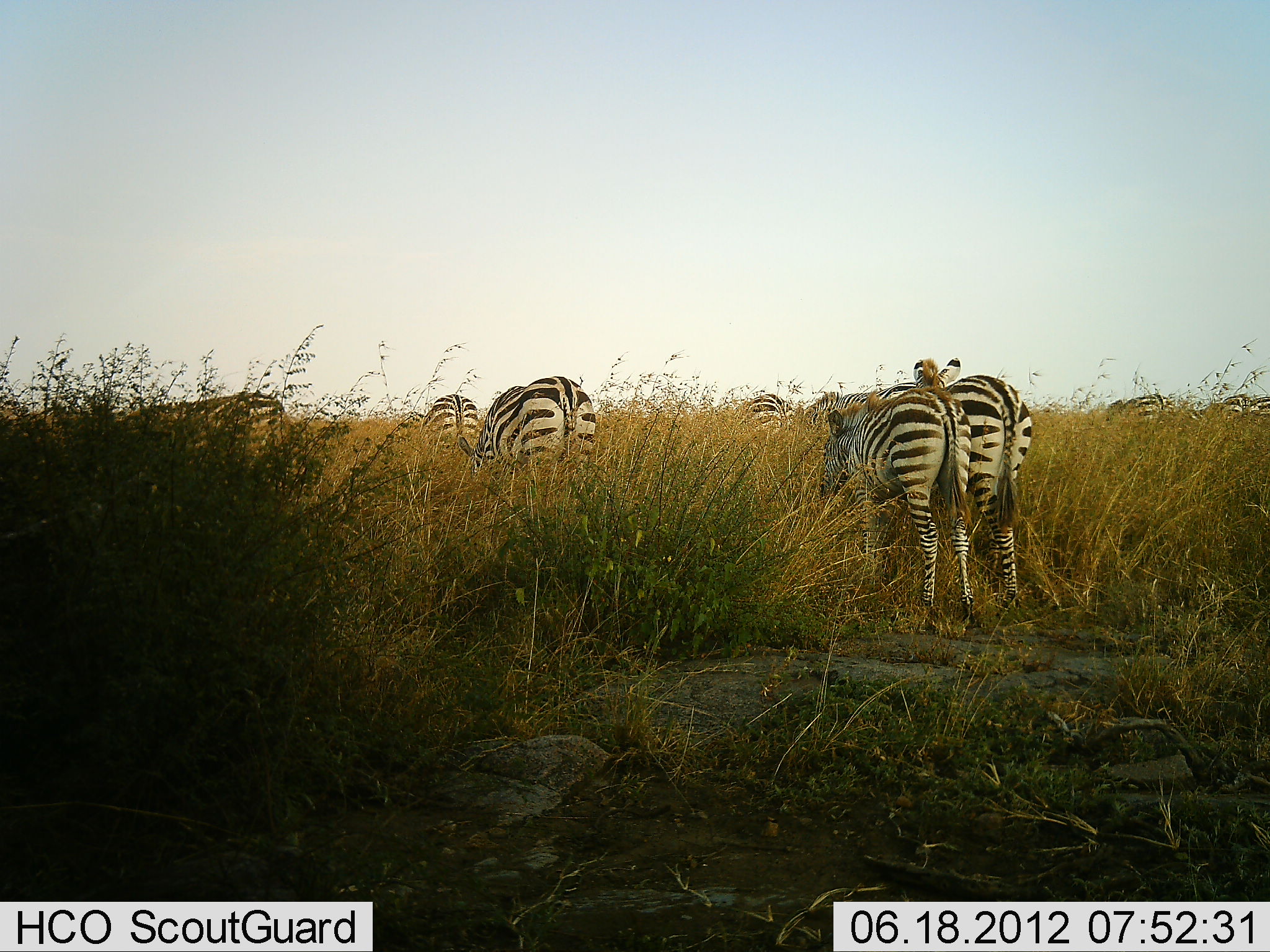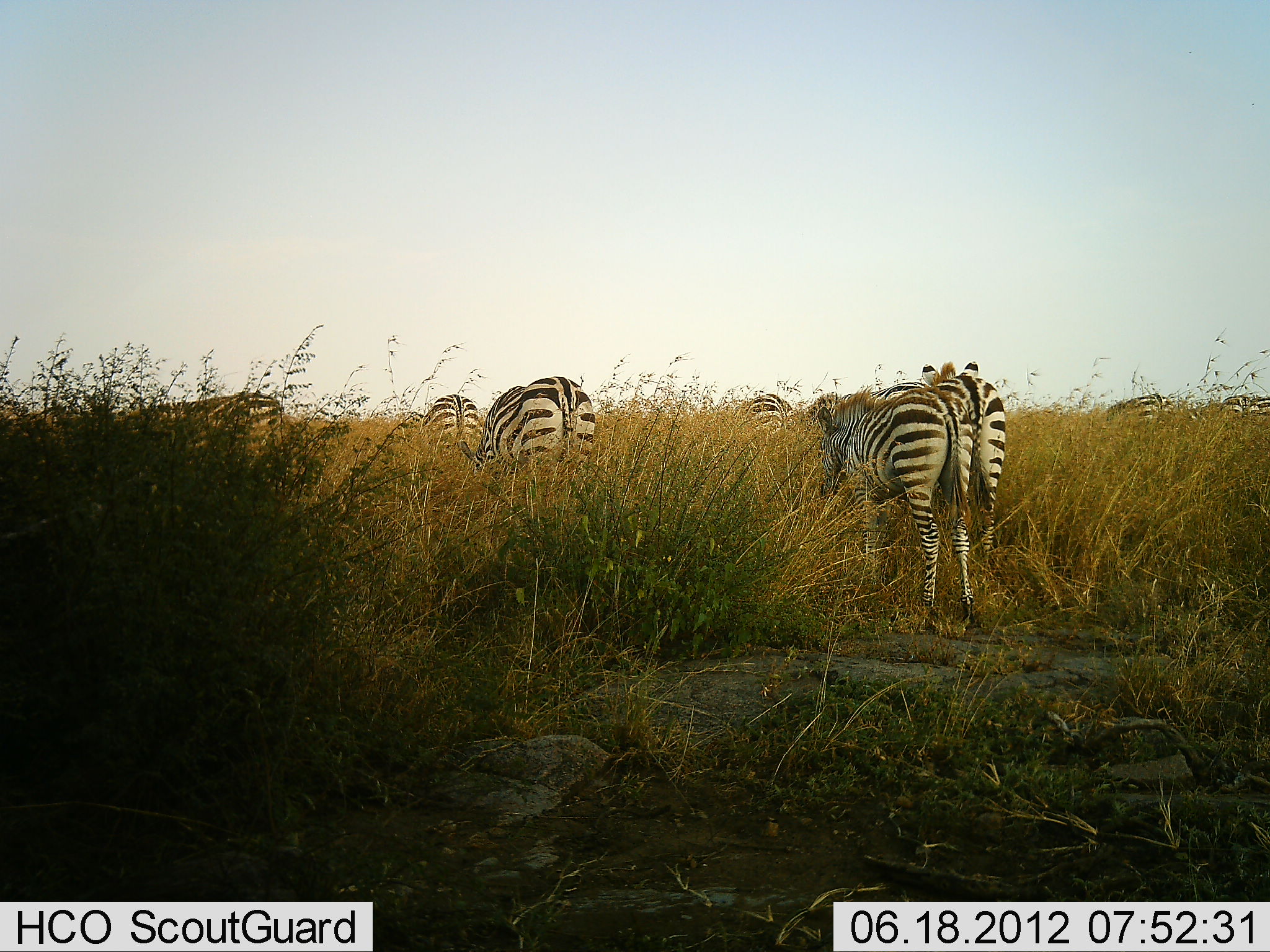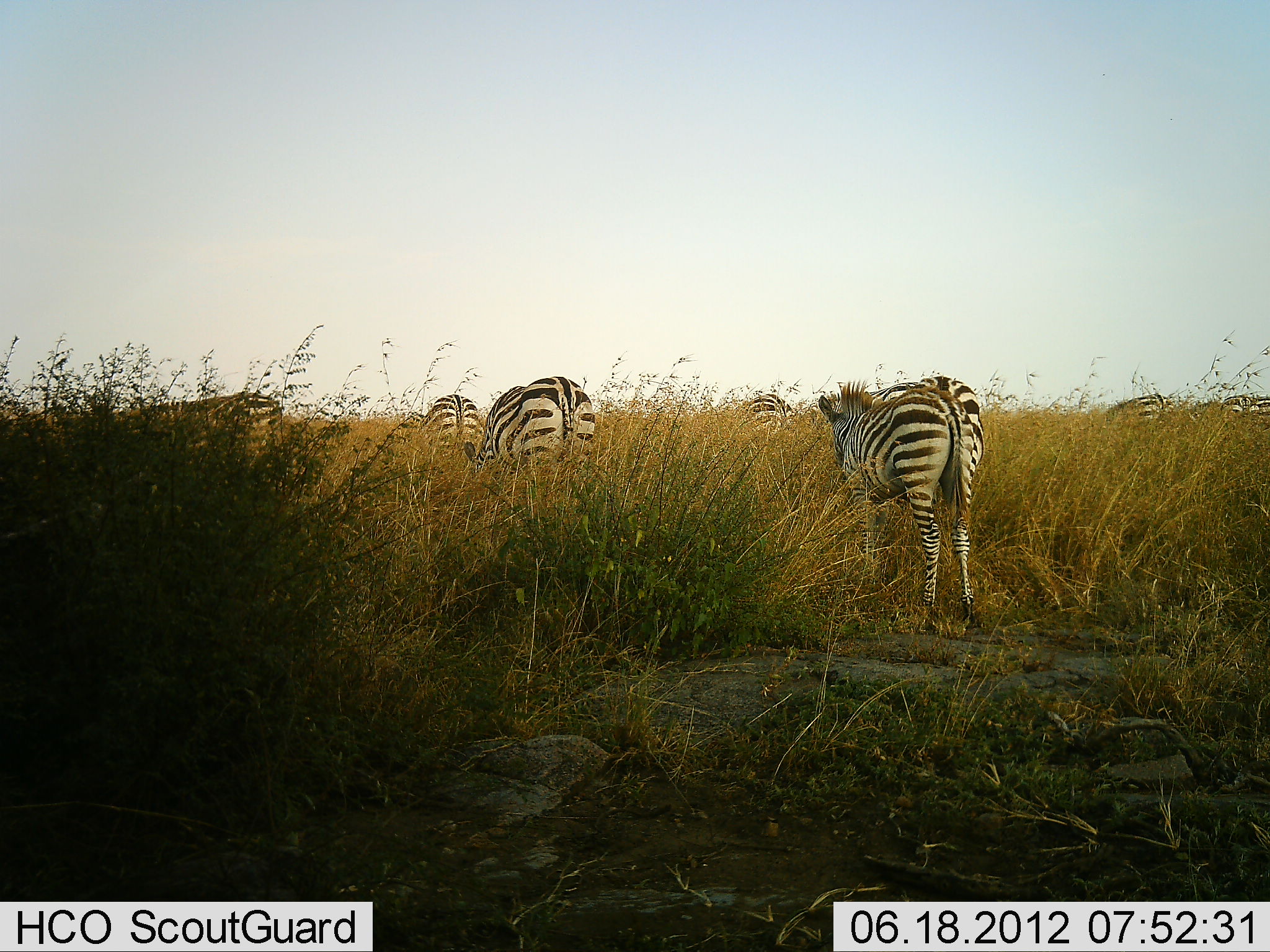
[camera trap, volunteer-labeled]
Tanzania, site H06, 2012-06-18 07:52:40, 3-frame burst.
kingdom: Animalia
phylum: Chordata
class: Mammalia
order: Perissodactyla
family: Equidae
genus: Equus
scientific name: Equus quagga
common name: plains zebra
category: zebra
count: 9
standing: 50%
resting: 0%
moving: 40%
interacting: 10%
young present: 0%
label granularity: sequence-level